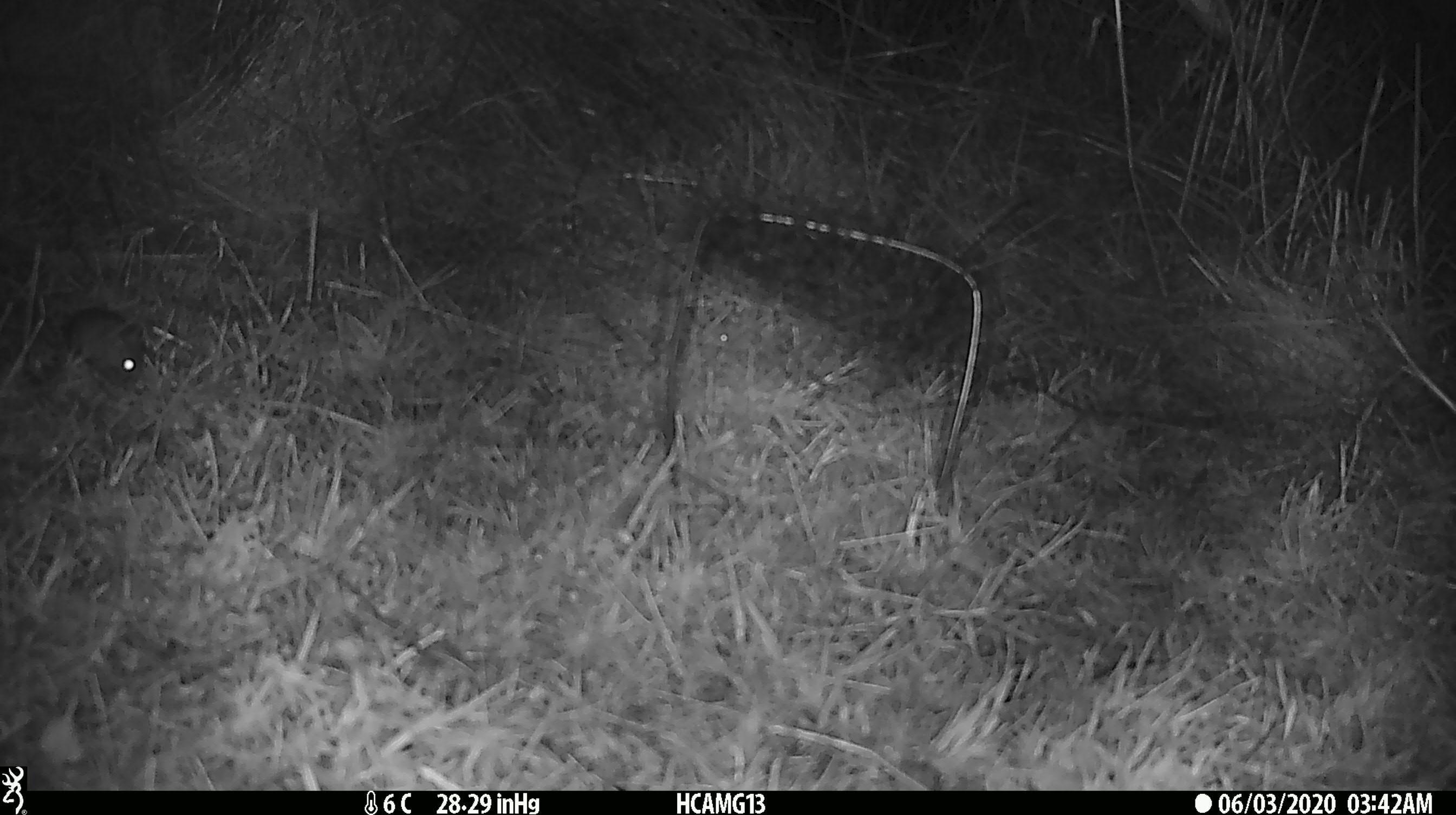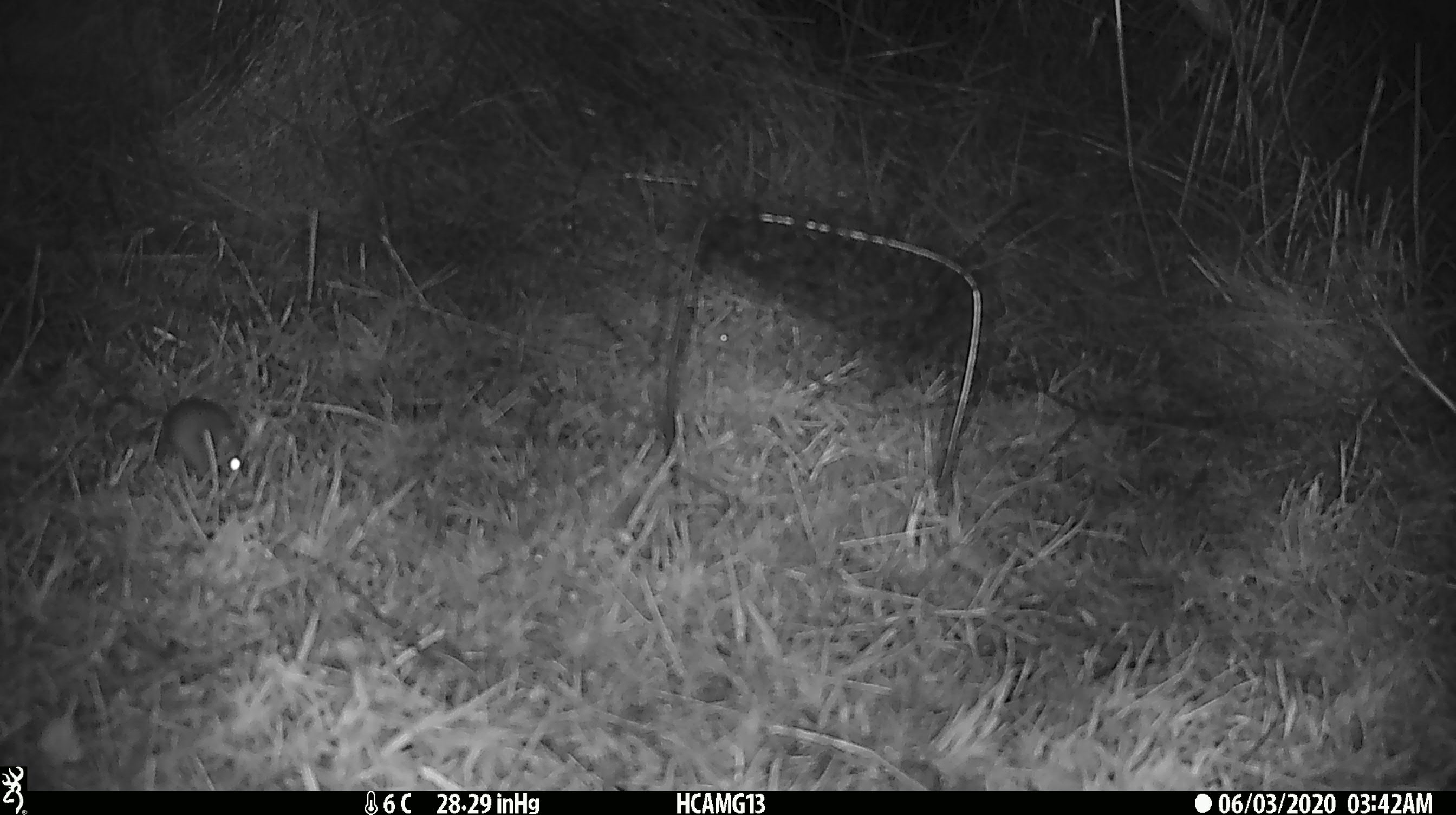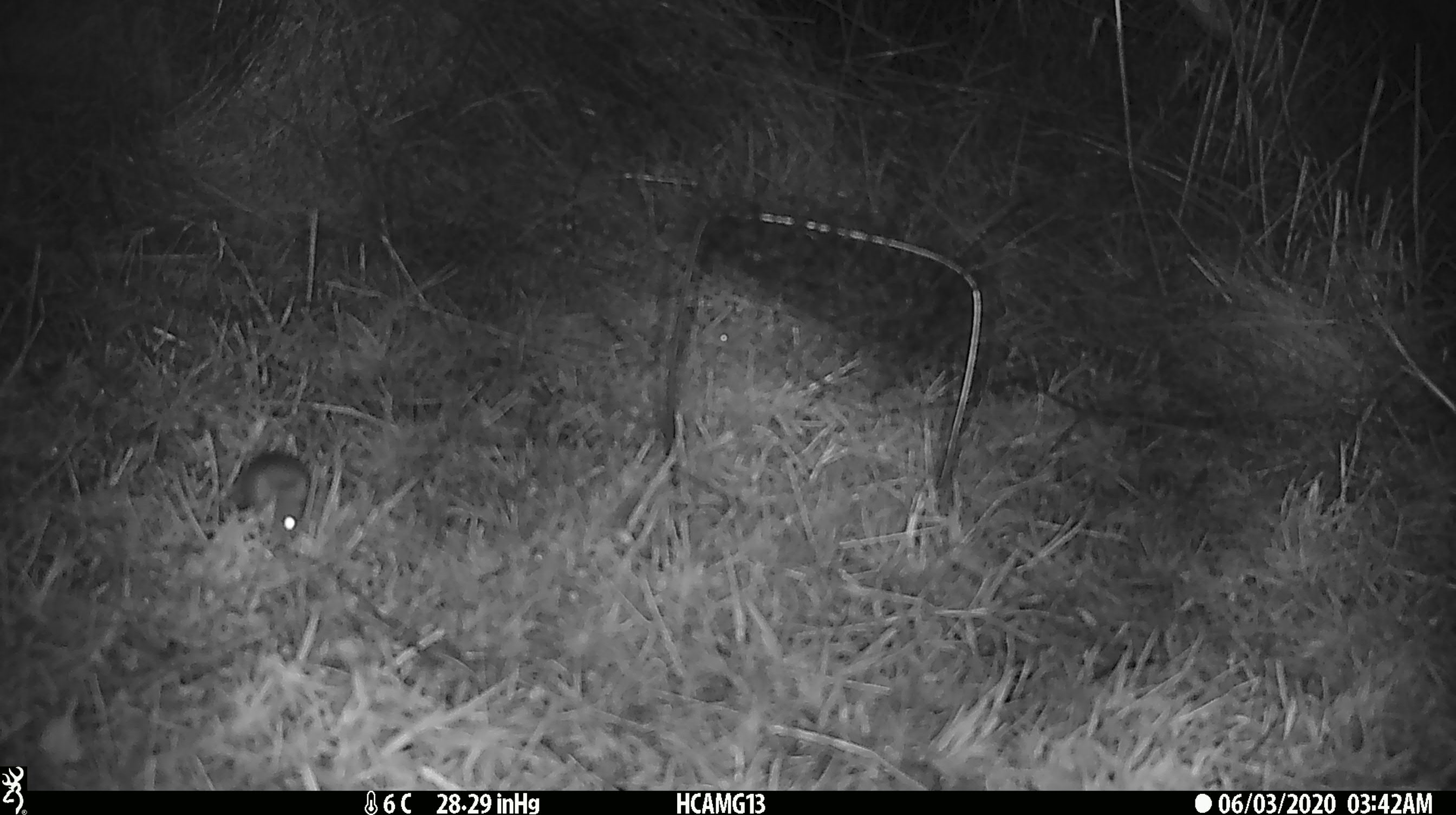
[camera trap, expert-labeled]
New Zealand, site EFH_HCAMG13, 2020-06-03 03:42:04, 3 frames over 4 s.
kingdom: Animalia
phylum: Chordata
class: Mammalia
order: Rodentia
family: Muridae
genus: Mus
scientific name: Mus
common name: mouse